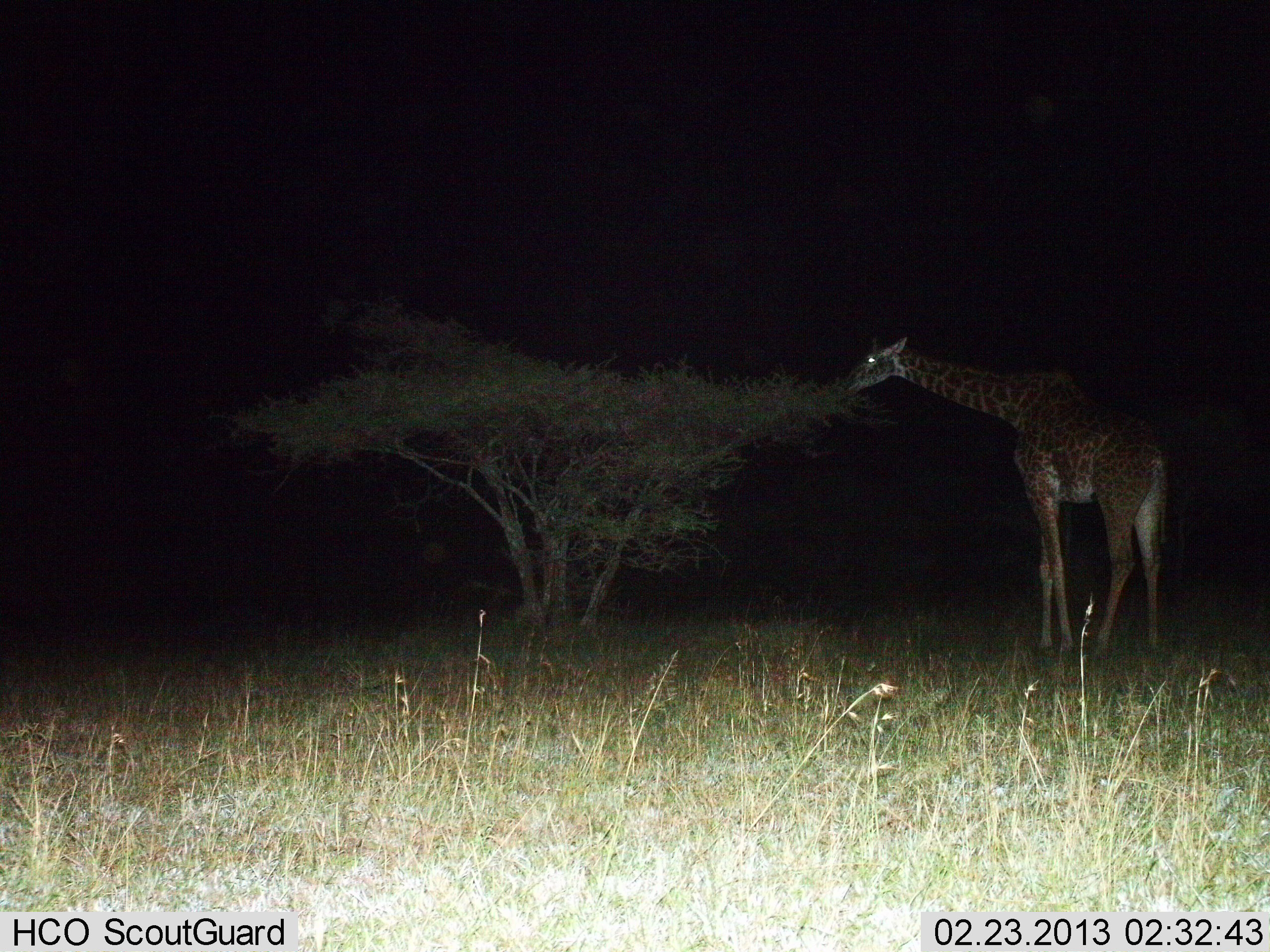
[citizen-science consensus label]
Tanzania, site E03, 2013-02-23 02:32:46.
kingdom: Animalia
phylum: Chordata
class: Mammalia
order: Artiodactyla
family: Giraffidae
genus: Giraffa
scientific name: Giraffa camelopardalis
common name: giraffe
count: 1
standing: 14%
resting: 0%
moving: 0%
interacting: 0%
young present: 0%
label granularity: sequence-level